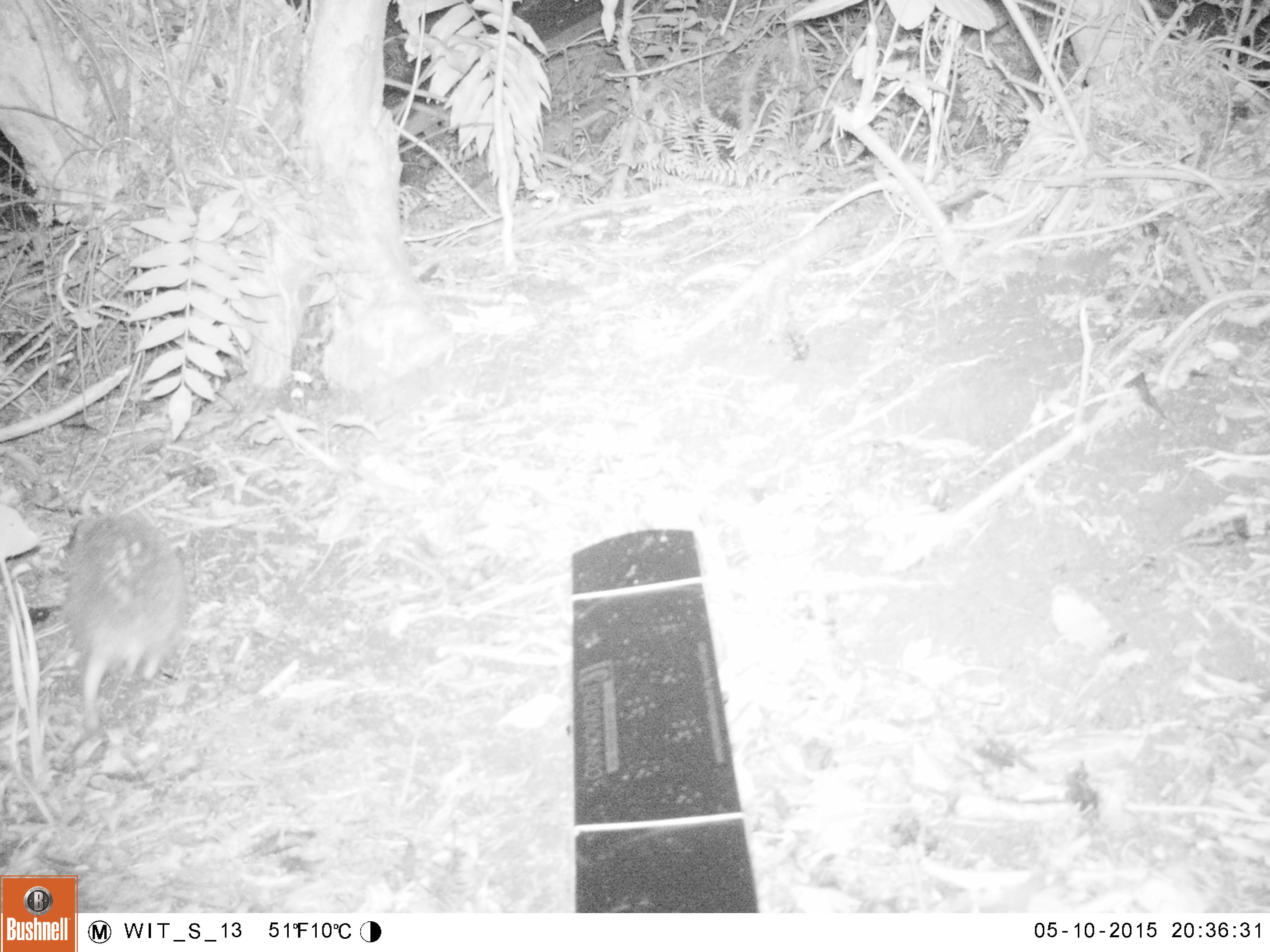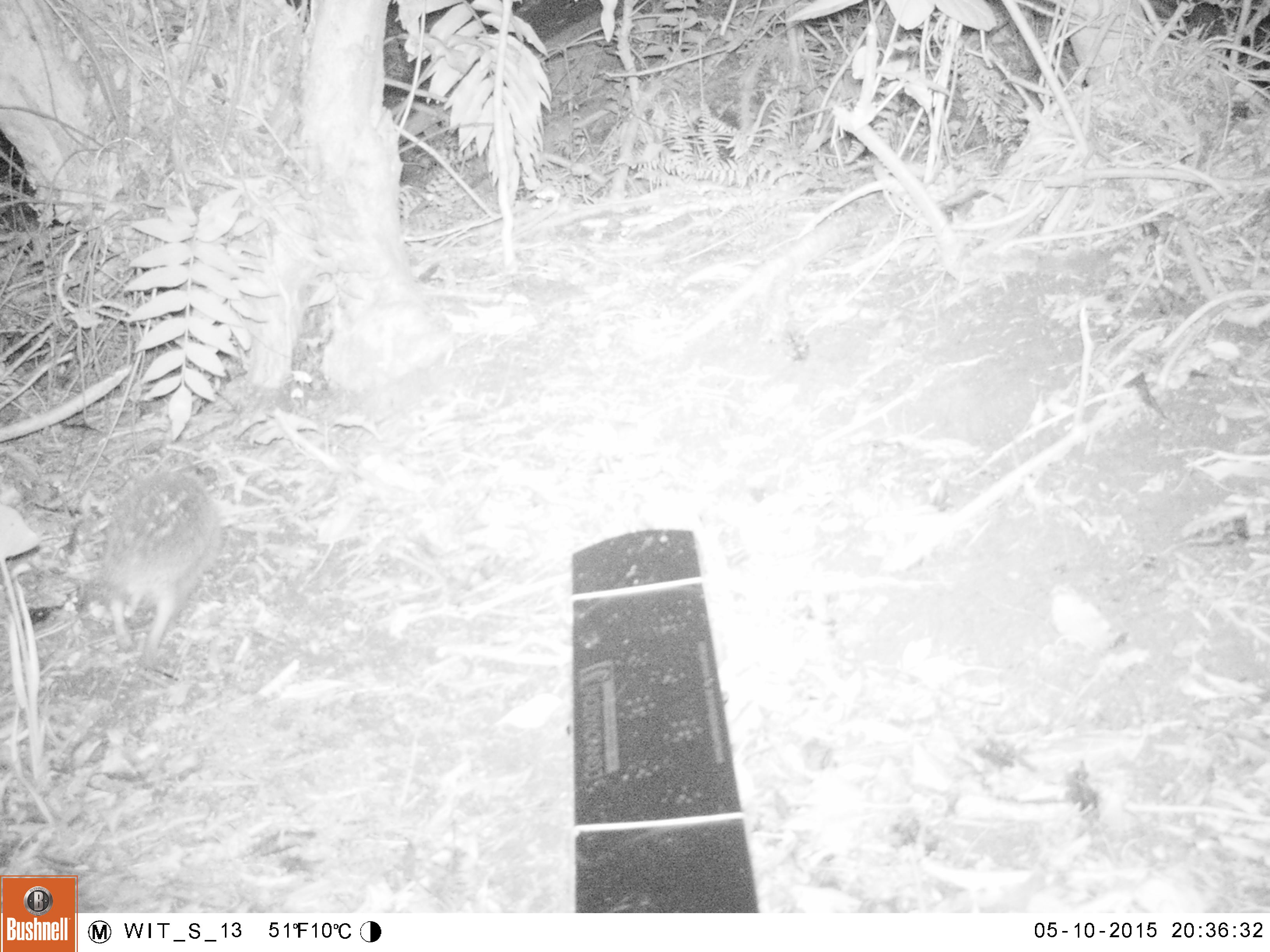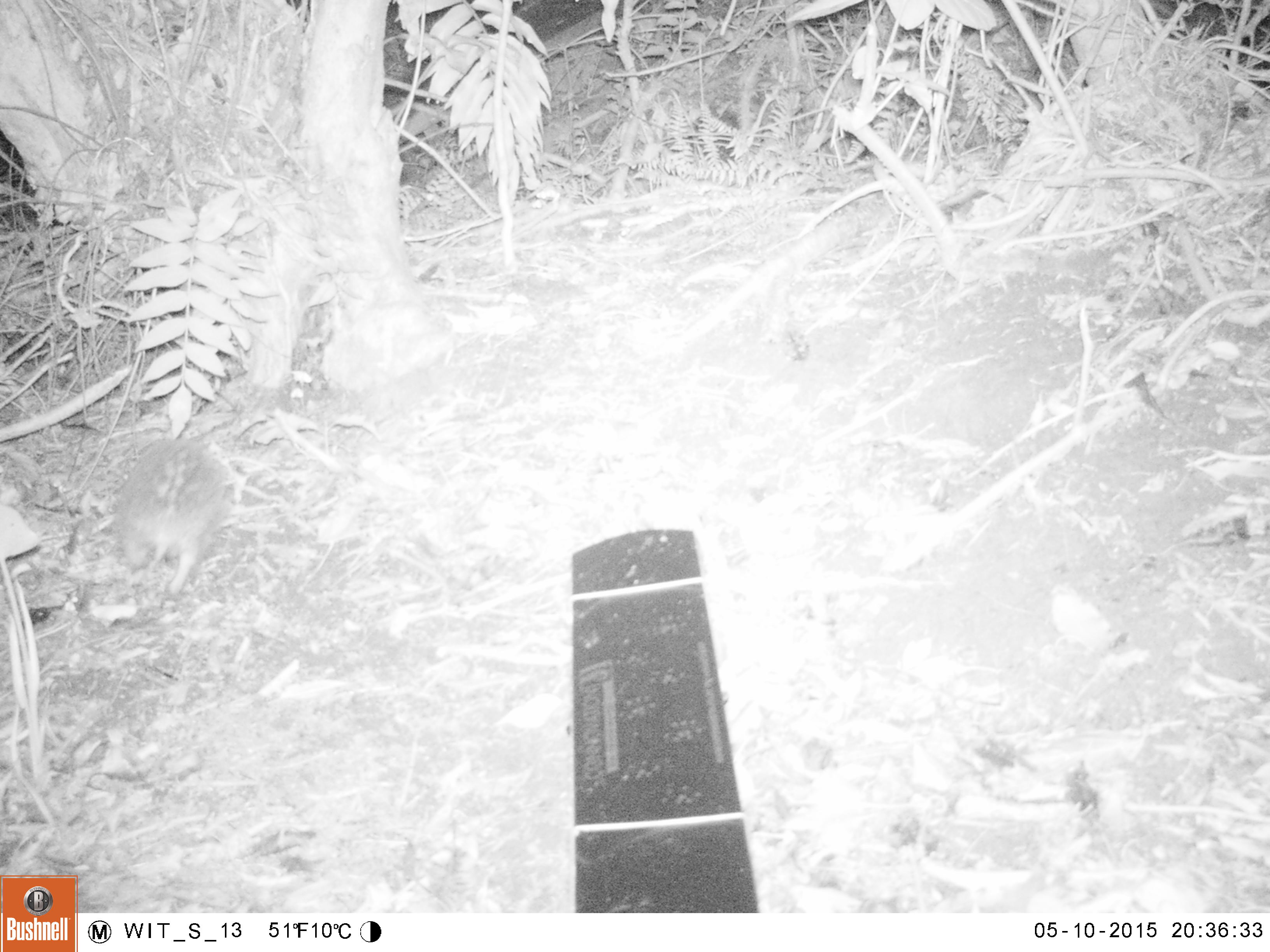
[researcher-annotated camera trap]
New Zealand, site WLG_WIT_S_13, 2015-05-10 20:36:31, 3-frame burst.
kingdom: Animalia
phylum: Chordata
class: Mammalia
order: Eulipotyphla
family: Erinaceidae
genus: Erinaceus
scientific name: Erinaceus europaeus europaeus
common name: european hedgehog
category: hedgehog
Hedgehog (european hedgehog) (Erinaceus europaeus europaeus).